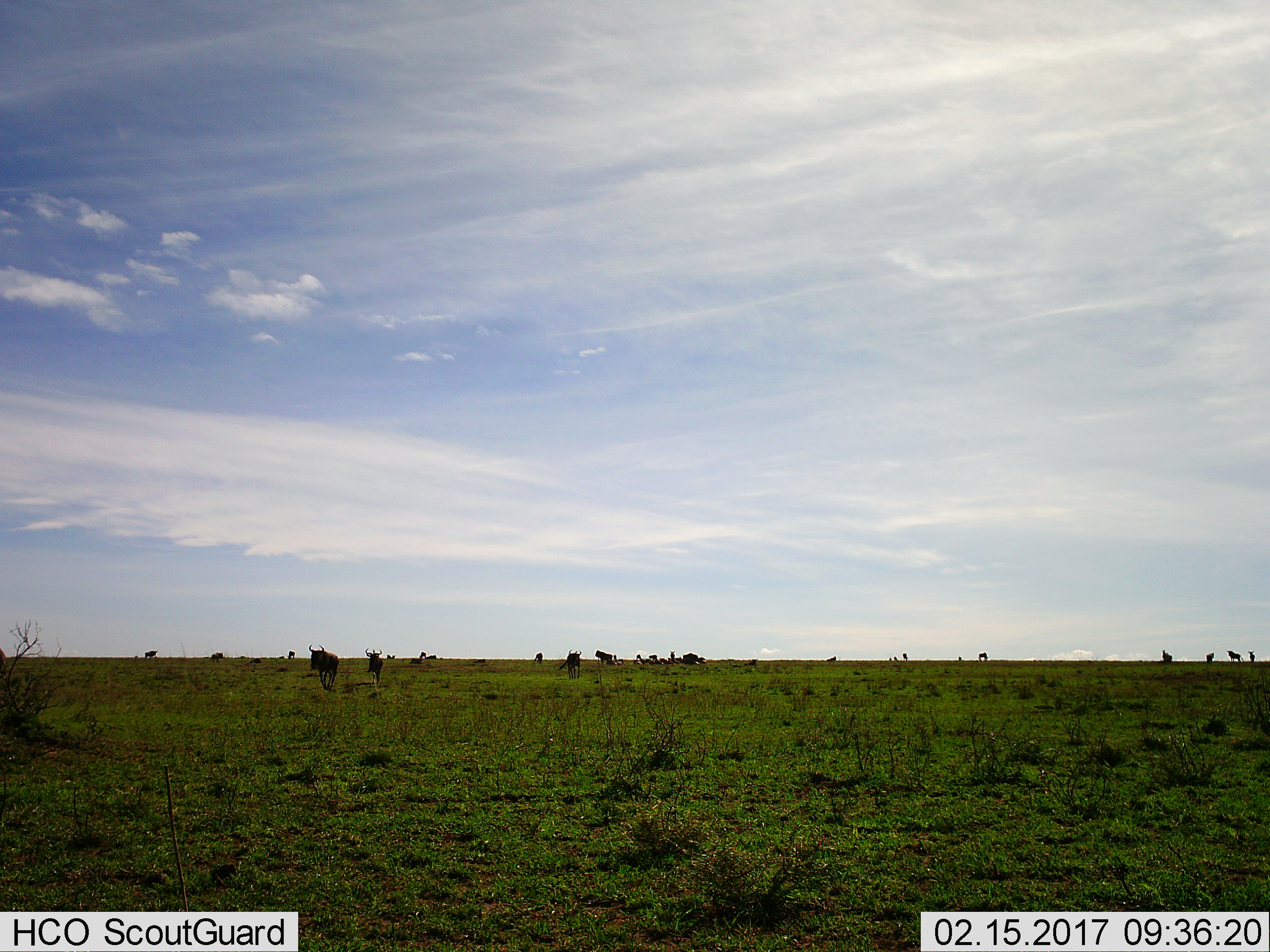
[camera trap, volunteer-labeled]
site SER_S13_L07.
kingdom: Animalia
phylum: Chordata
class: Mammalia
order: Artiodactyla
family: Bovidae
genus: Connochaetes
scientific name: Connochaetes taurinus taurinus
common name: blue wildebeest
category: wildebeestblue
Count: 11-50.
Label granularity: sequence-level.